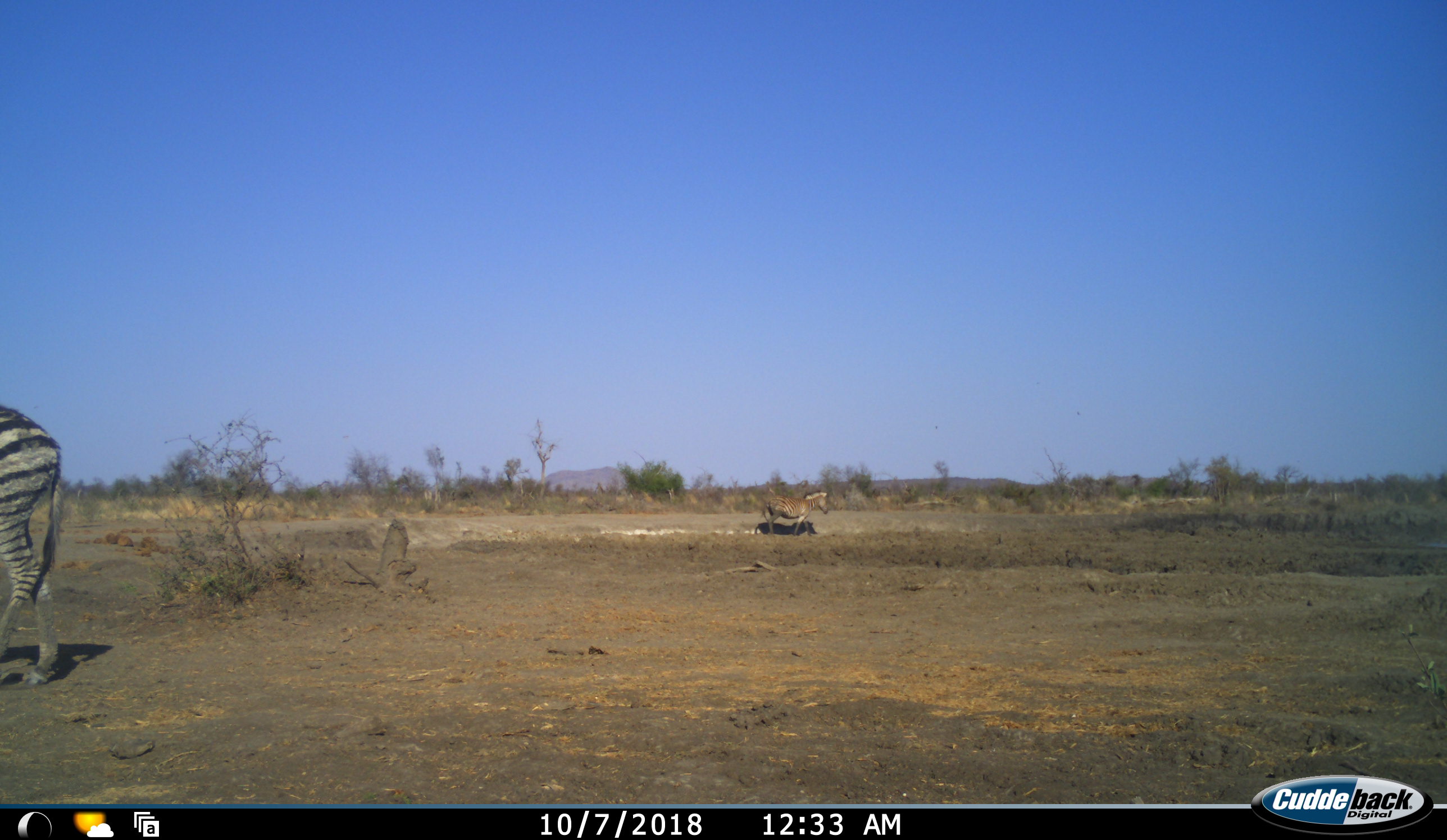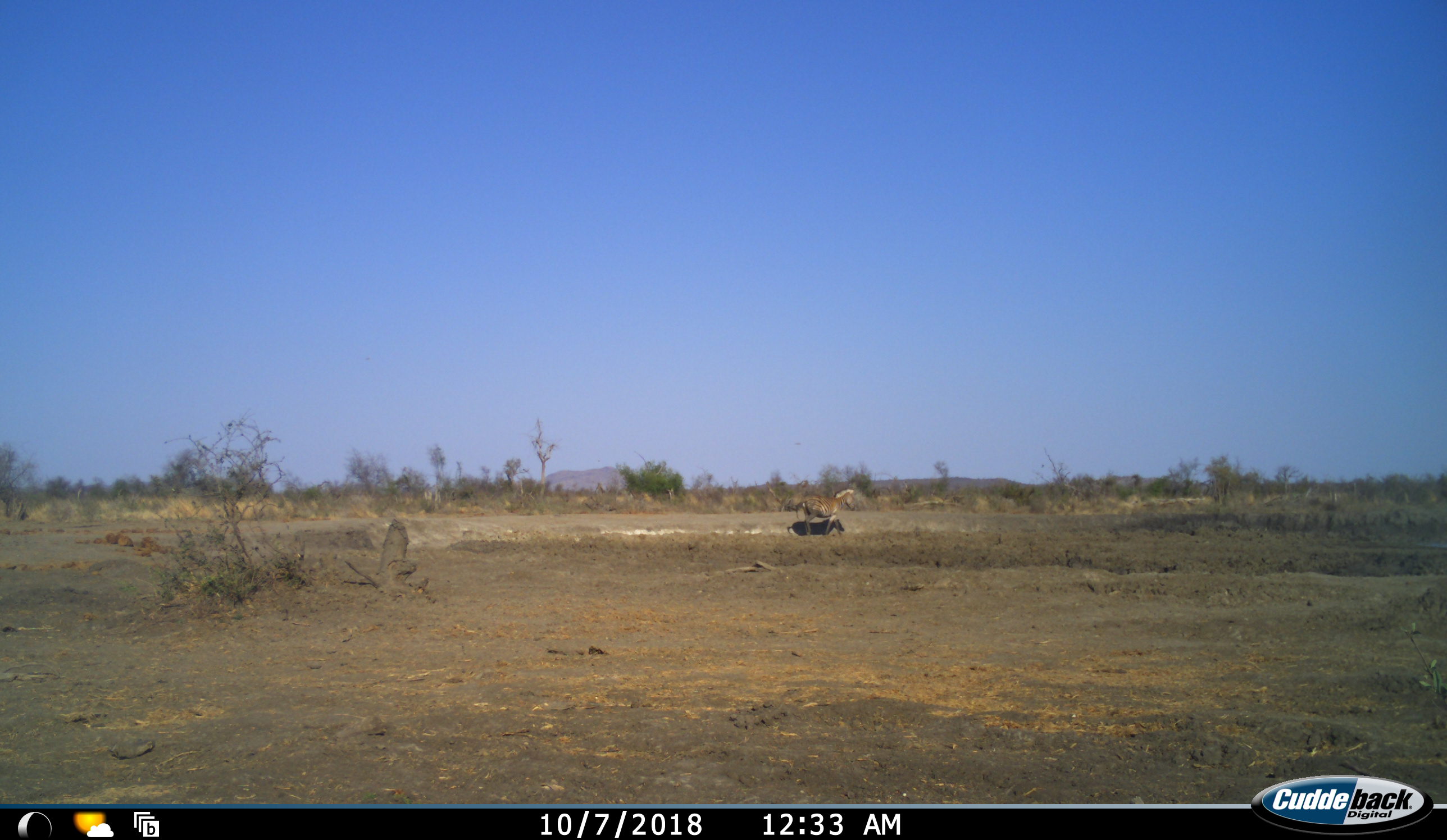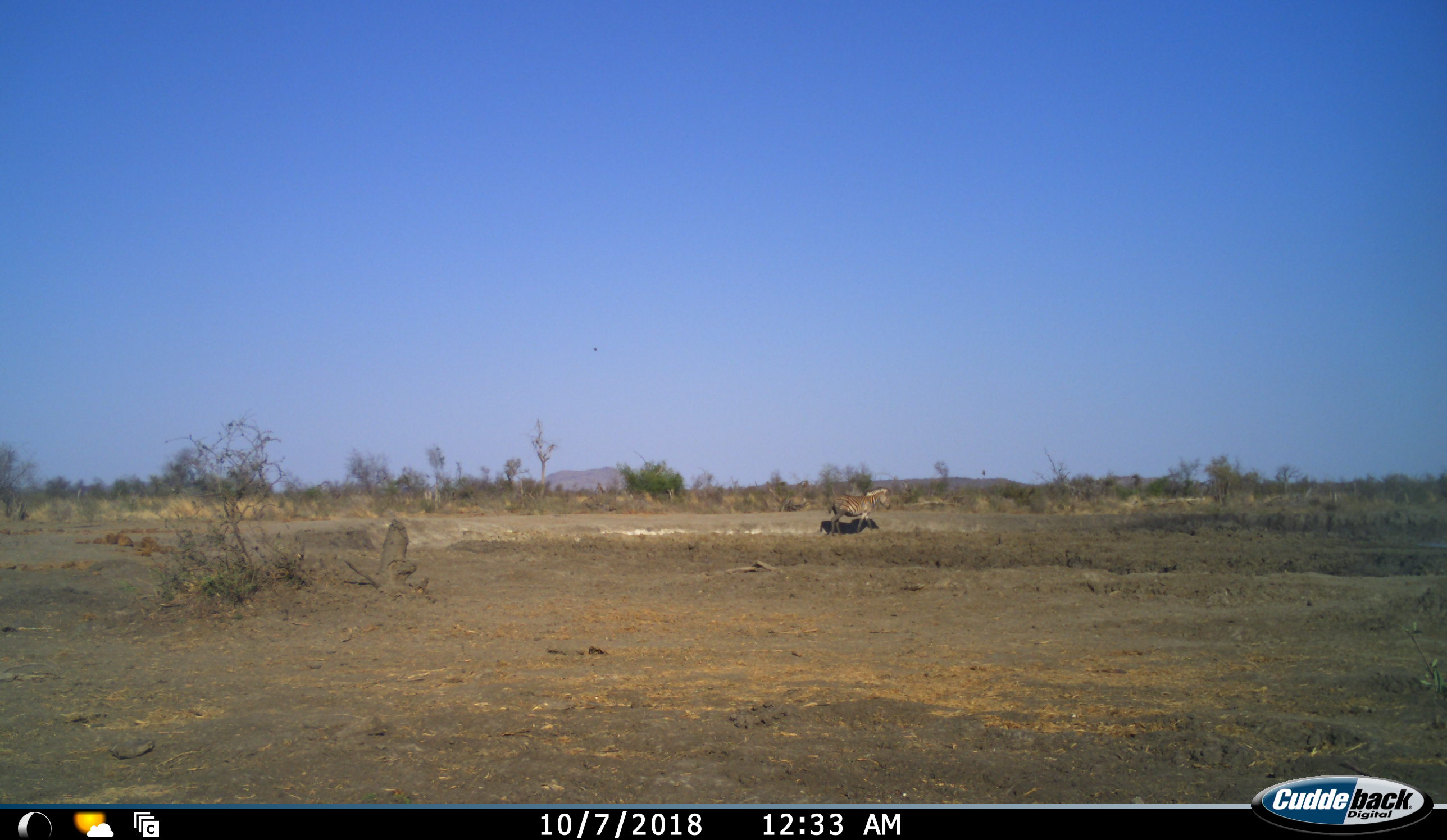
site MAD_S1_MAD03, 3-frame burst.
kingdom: Animalia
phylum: Chordata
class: Mammalia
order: Perissodactyla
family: Equidae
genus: Equus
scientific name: Equus quagga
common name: plains zebra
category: zebraplains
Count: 2.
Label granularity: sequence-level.